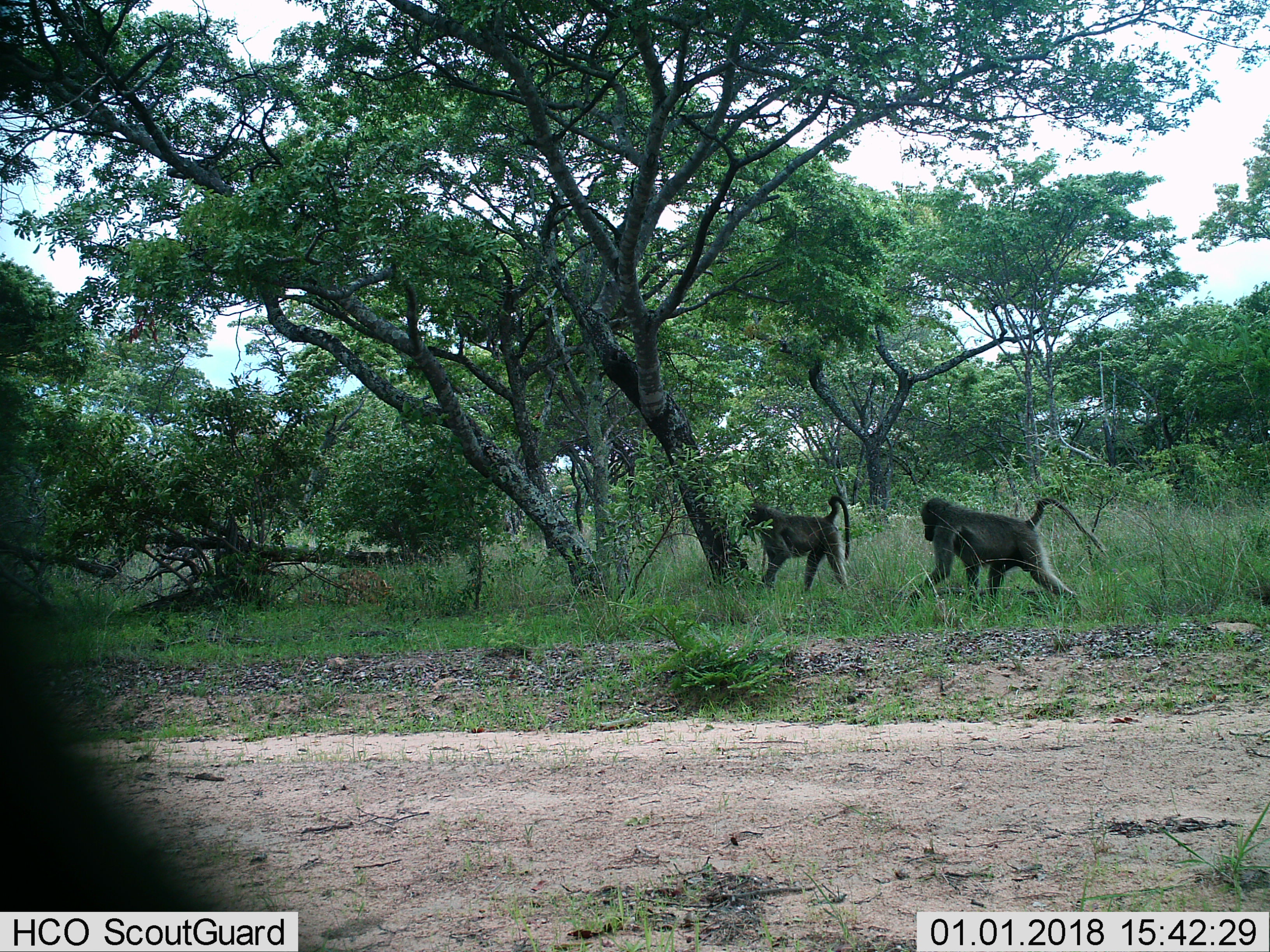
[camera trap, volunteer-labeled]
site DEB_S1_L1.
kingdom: Animalia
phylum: Chordata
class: Mammalia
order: Primates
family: Cercopithecidae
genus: Papio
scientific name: Papio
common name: baboon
Baboon (Papio), count 2. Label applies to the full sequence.